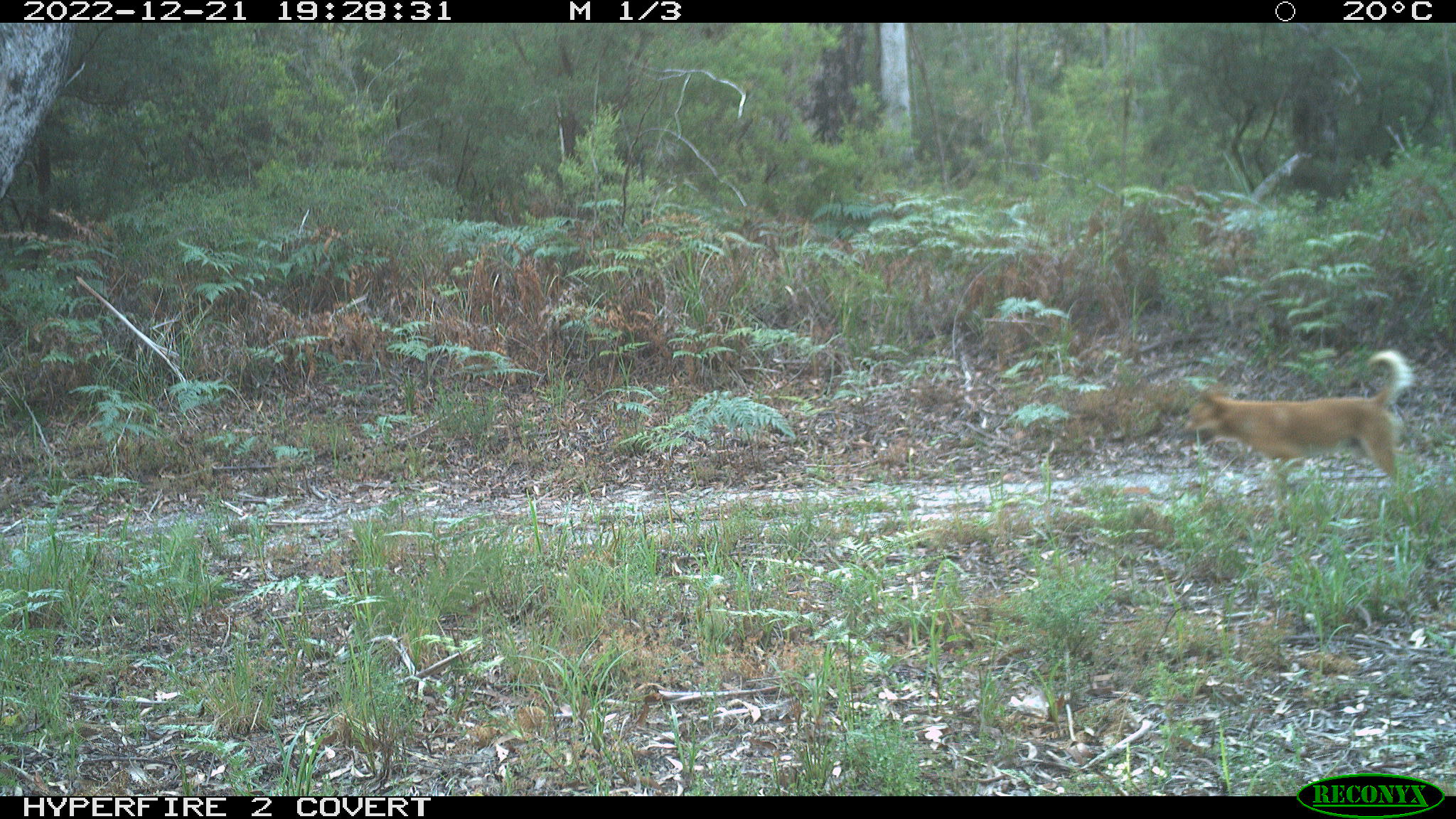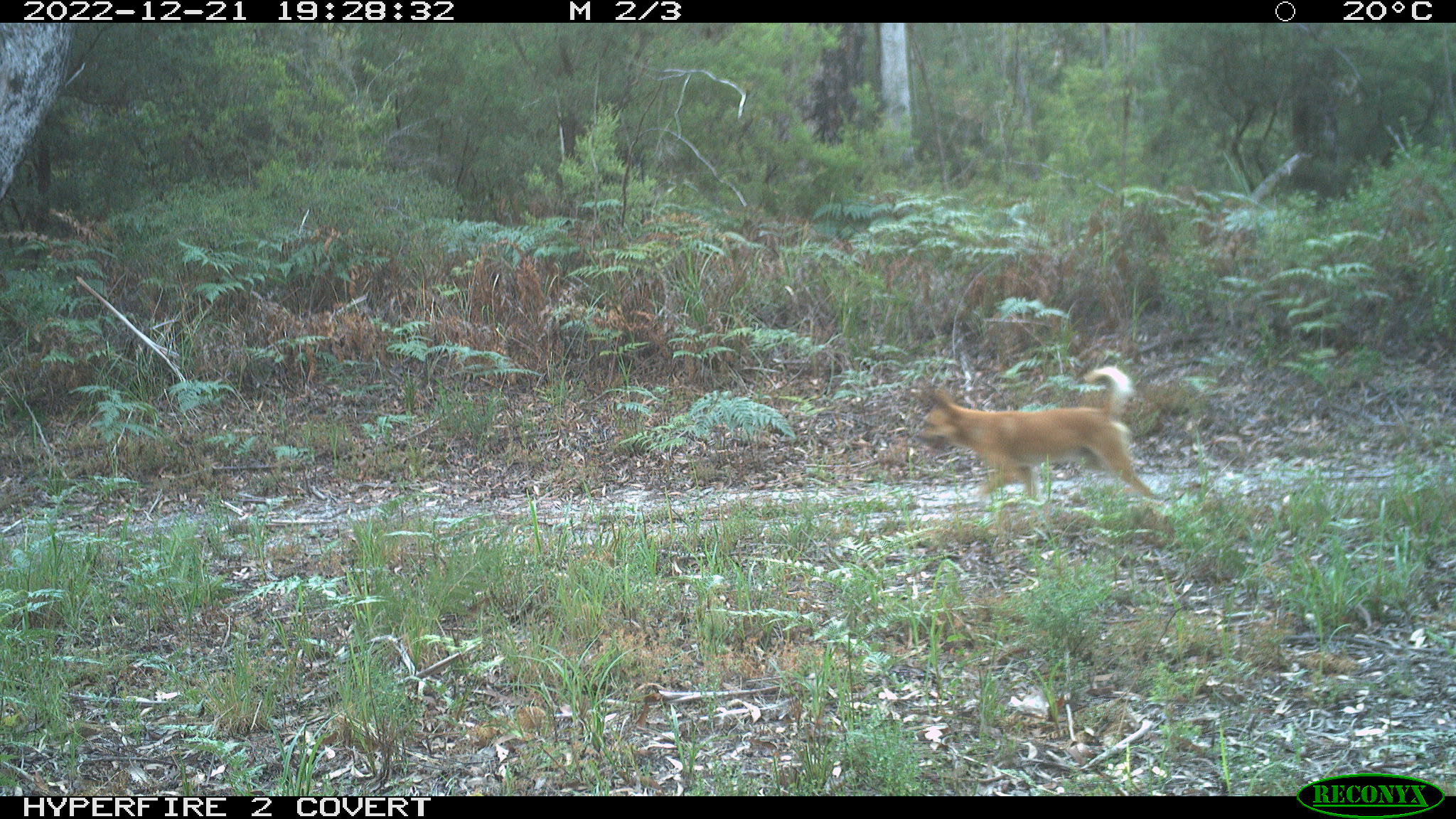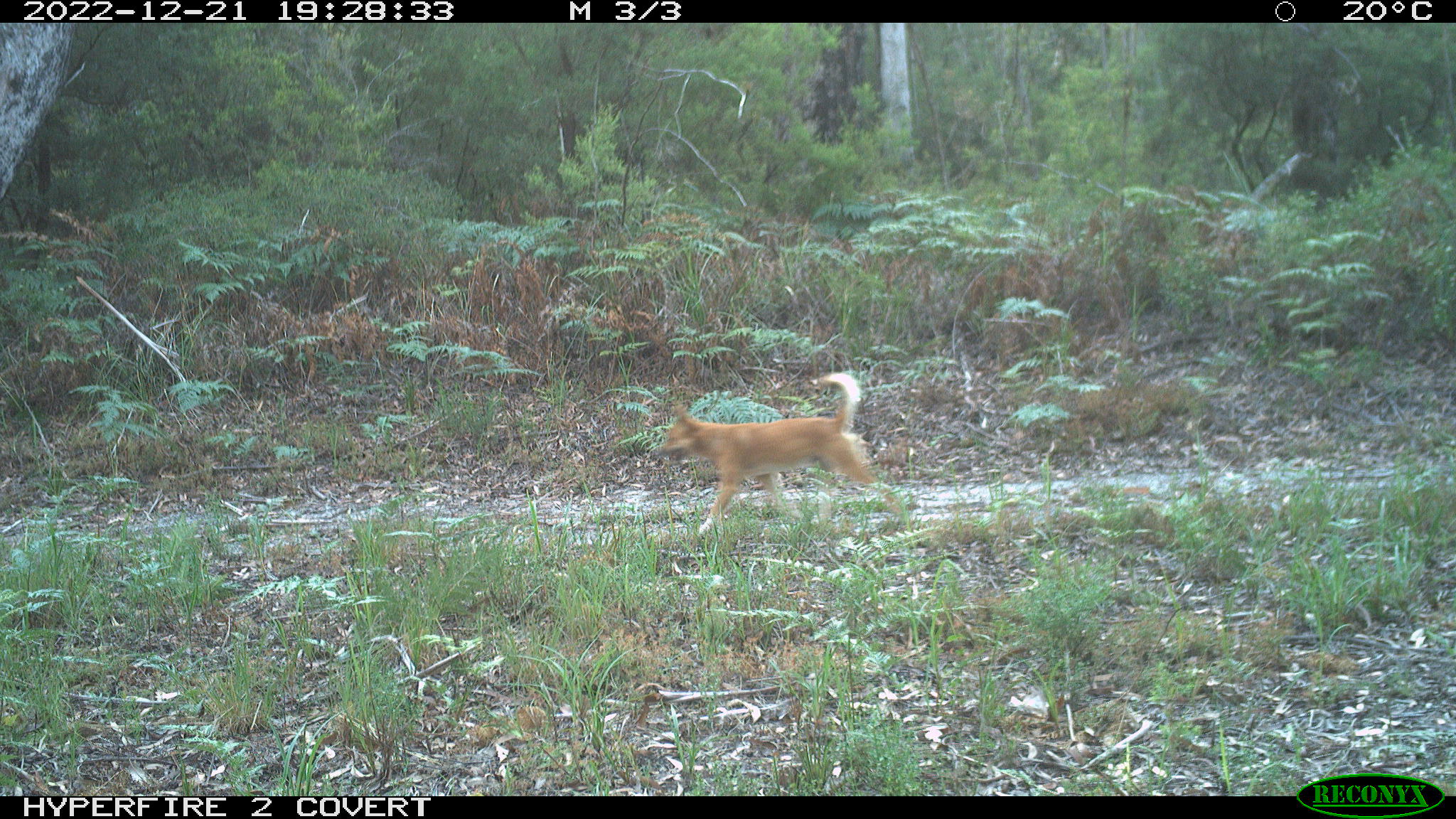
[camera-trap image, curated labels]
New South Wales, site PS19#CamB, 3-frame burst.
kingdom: Animalia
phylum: Chordata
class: Mammalia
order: Carnivora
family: Canidae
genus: Canis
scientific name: Canis familiaris dingo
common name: dingo